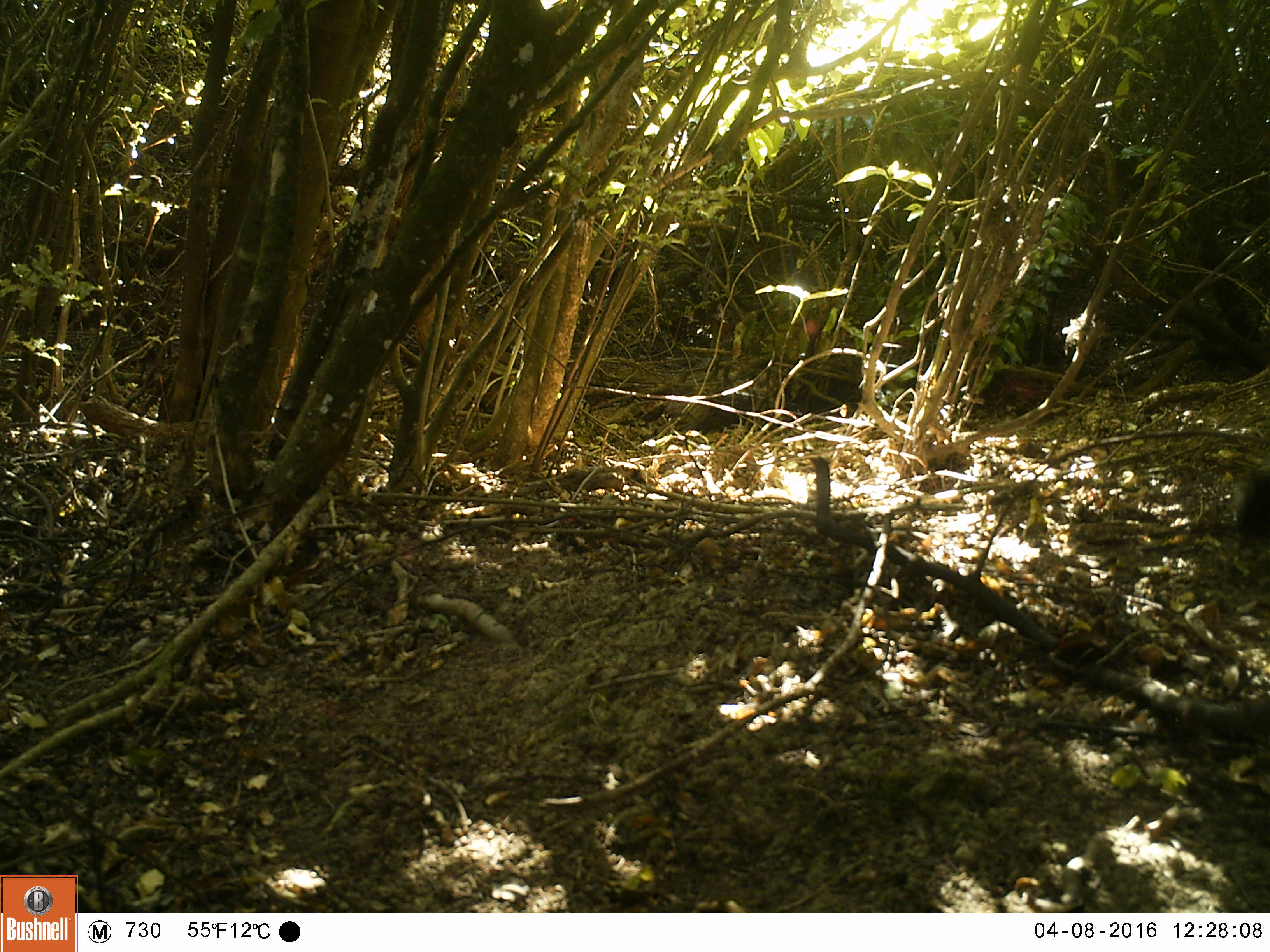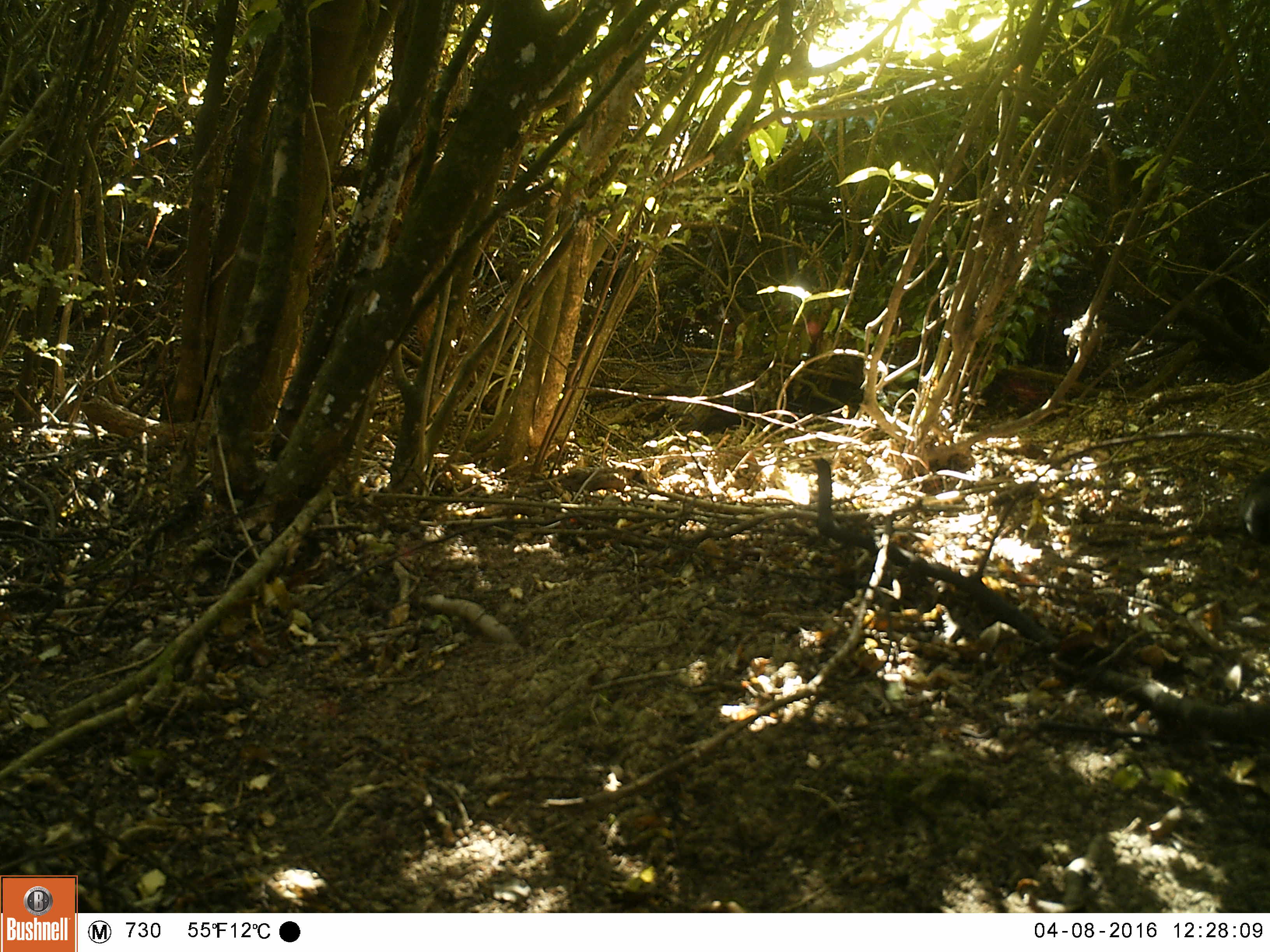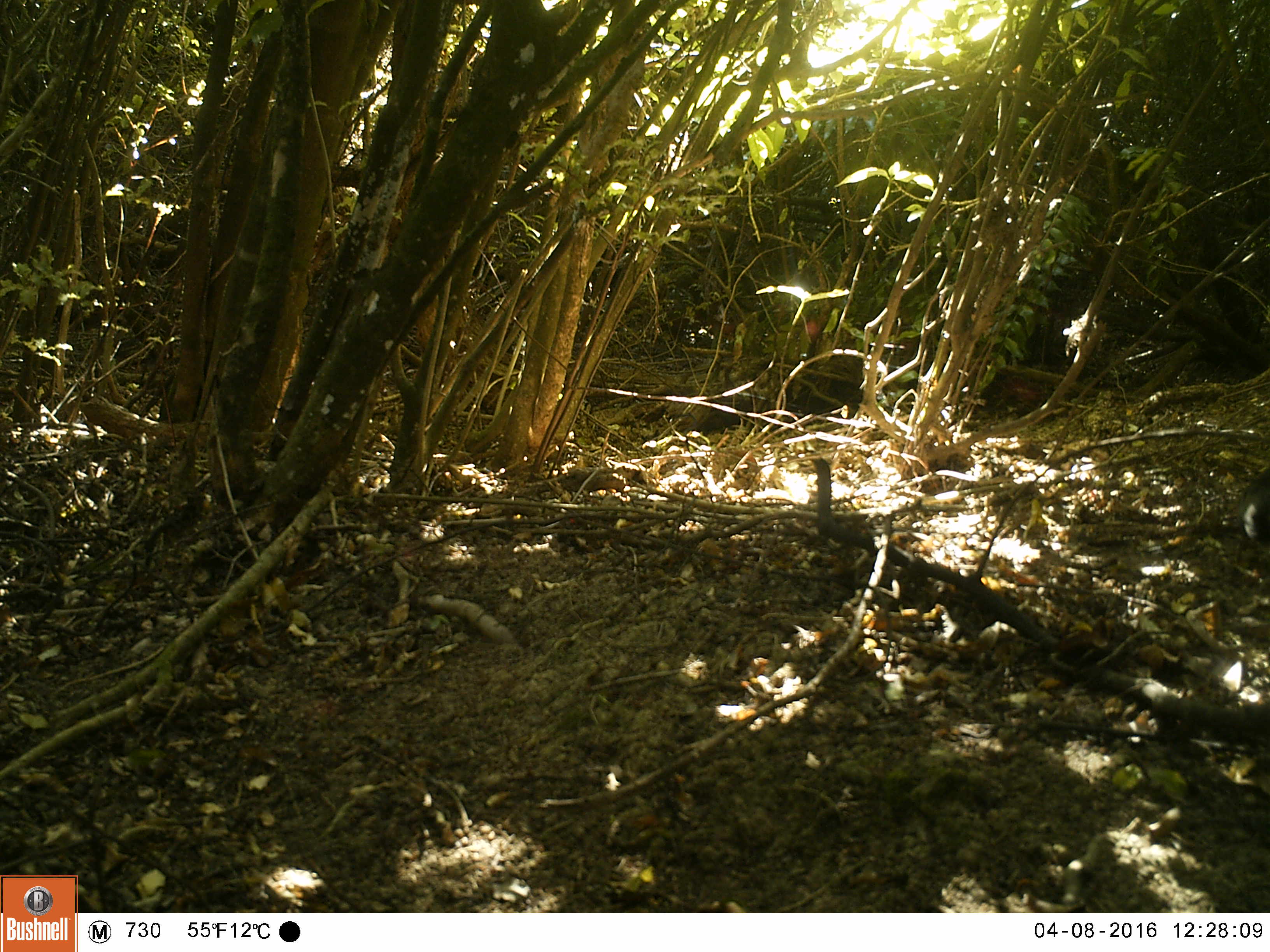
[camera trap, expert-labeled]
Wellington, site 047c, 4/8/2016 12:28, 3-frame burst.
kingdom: Animalia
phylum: Chordata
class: Aves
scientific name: Aves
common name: bird